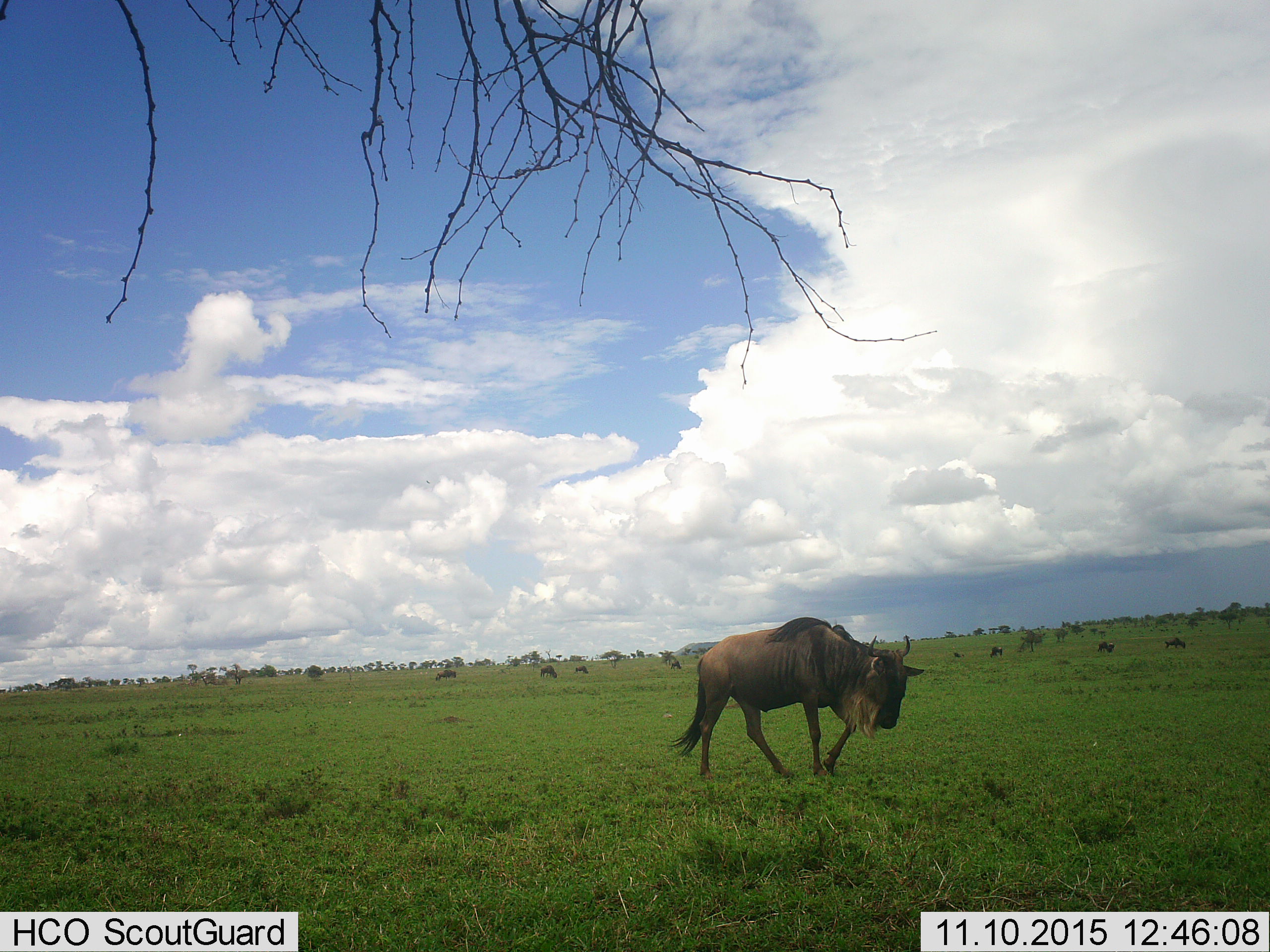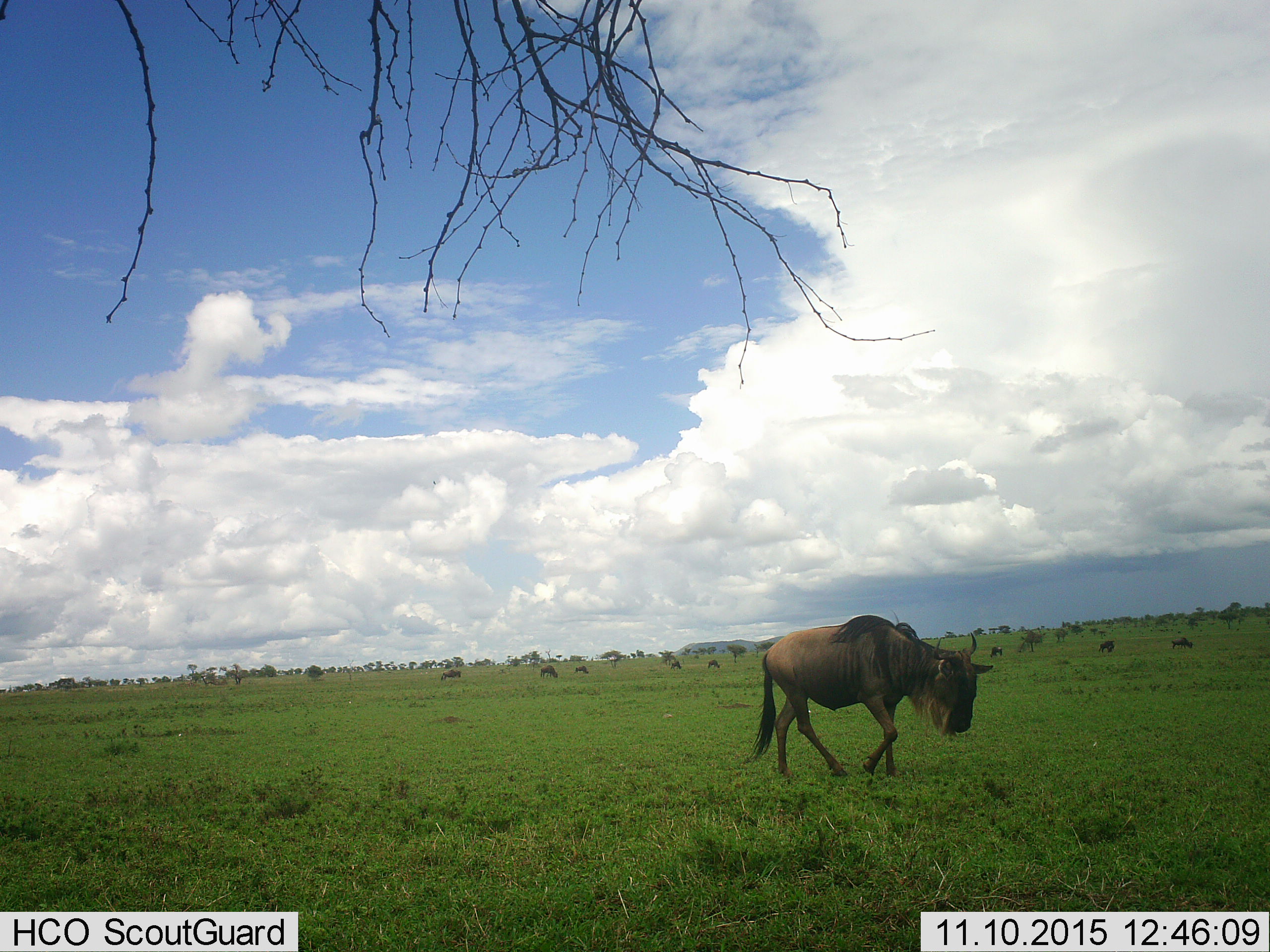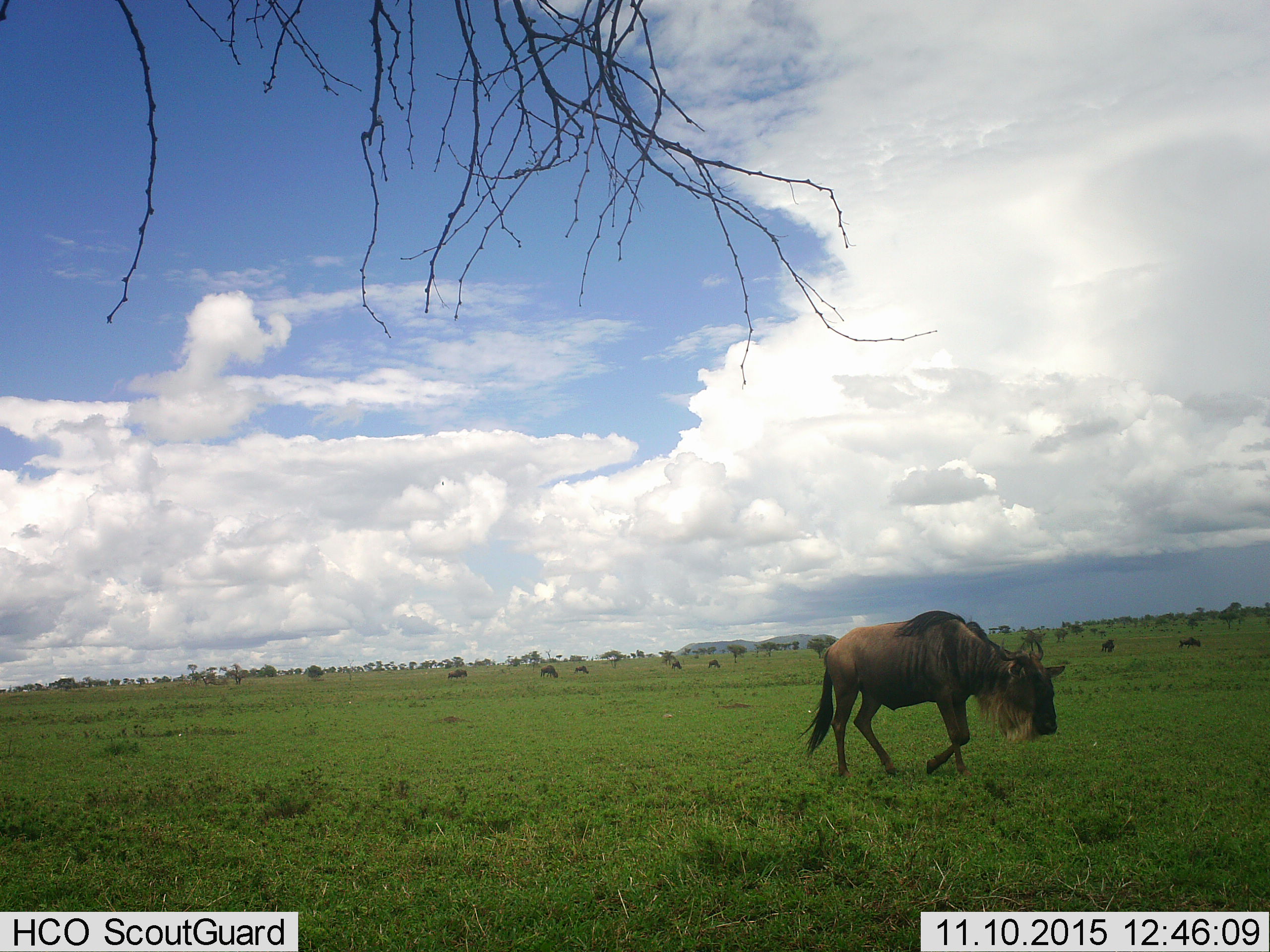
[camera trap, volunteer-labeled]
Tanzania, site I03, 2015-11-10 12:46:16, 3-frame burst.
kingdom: Animalia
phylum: Chordata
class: Mammalia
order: Artiodactyla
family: Bovidae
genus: Connochaetes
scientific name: Connochaetes taurinus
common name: blue wildebeest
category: wildebeest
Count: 11-50.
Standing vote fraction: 38%.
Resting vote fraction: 0%.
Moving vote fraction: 100%.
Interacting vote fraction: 0%.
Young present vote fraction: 0%.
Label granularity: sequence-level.